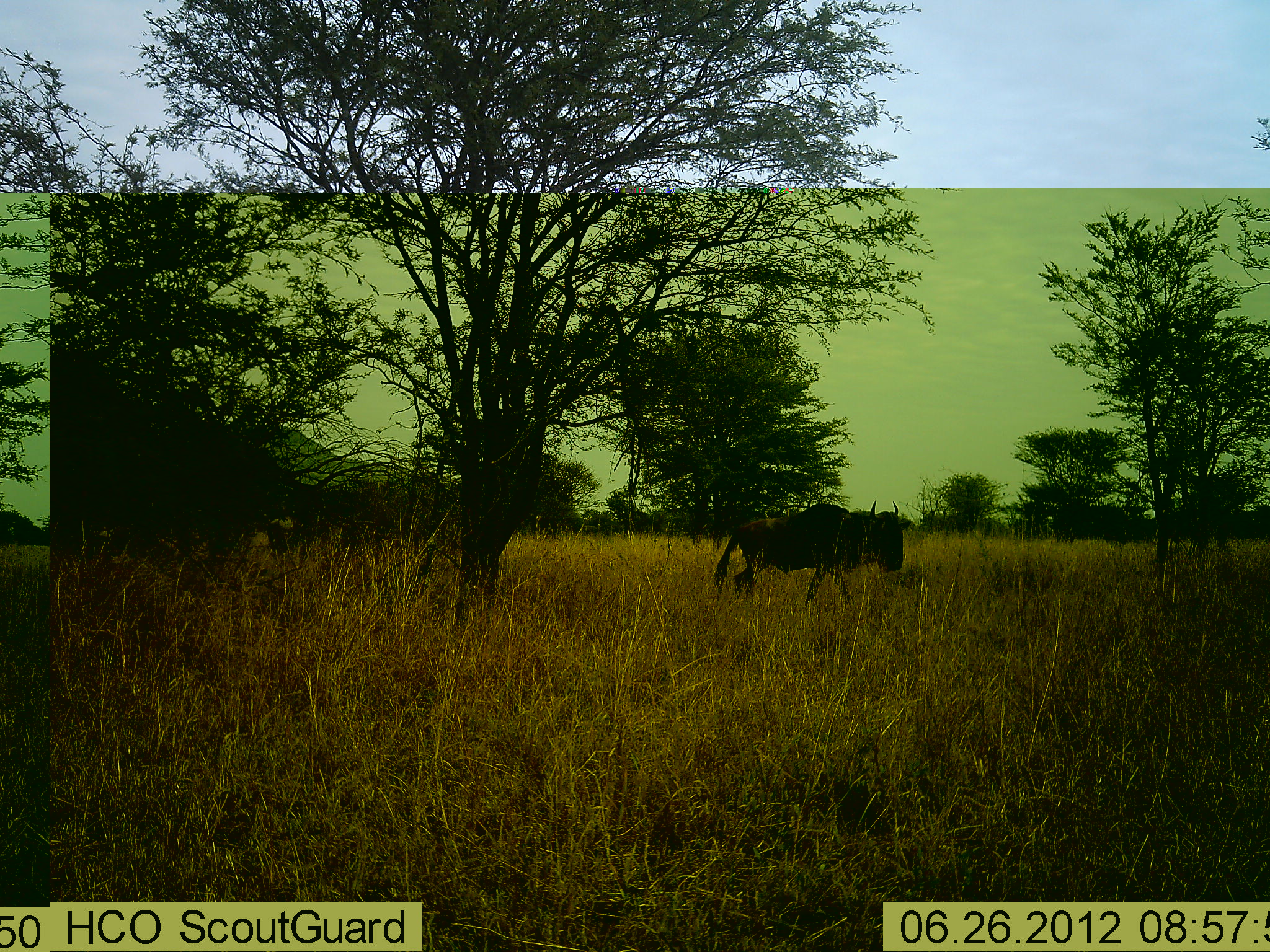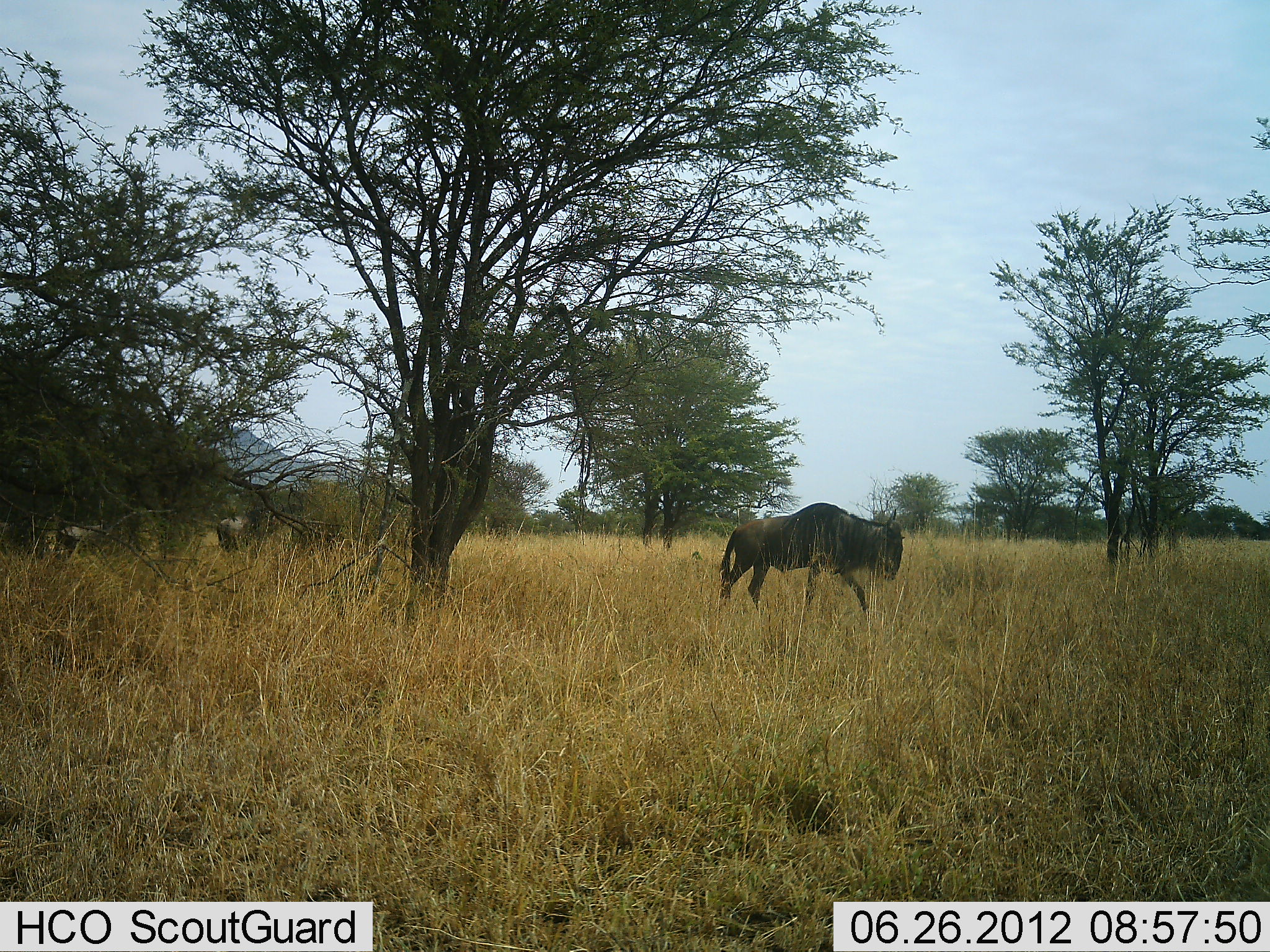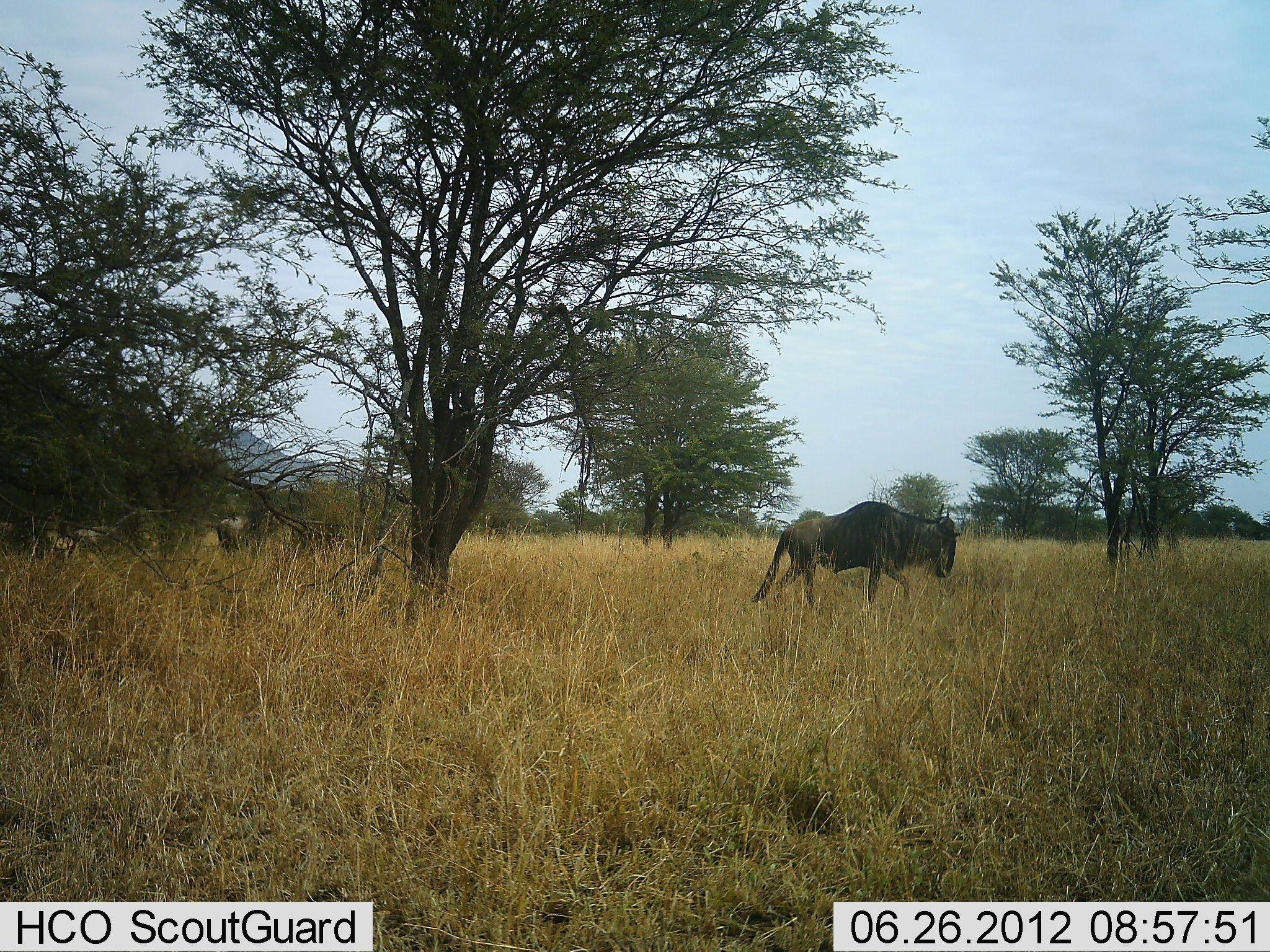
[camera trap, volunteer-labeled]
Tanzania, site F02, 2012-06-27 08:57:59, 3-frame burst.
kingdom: Animalia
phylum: Chordata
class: Mammalia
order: Artiodactyla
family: Bovidae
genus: Connochaetes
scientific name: Connochaetes taurinus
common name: blue wildebeest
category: wildebeest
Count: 1.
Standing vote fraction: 10%.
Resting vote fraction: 0%.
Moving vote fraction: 90%.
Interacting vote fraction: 0%.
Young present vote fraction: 0%.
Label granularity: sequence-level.